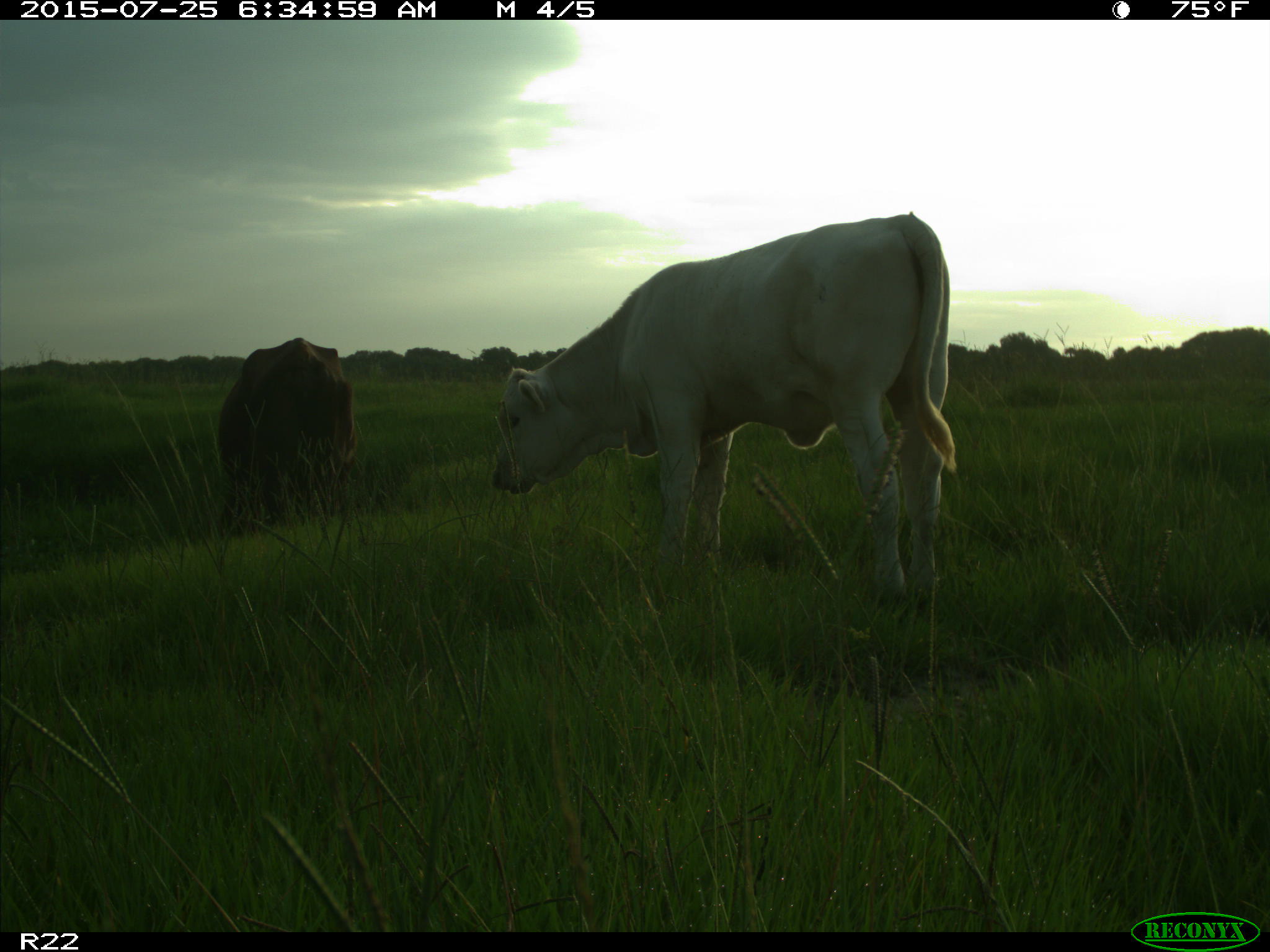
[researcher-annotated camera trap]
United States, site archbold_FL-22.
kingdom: Animalia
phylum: Chordata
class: Mammalia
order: Artiodactyla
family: Bovidae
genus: Bos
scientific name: Bos taurus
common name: domestic cow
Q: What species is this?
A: Bos taurus (domestic cow).